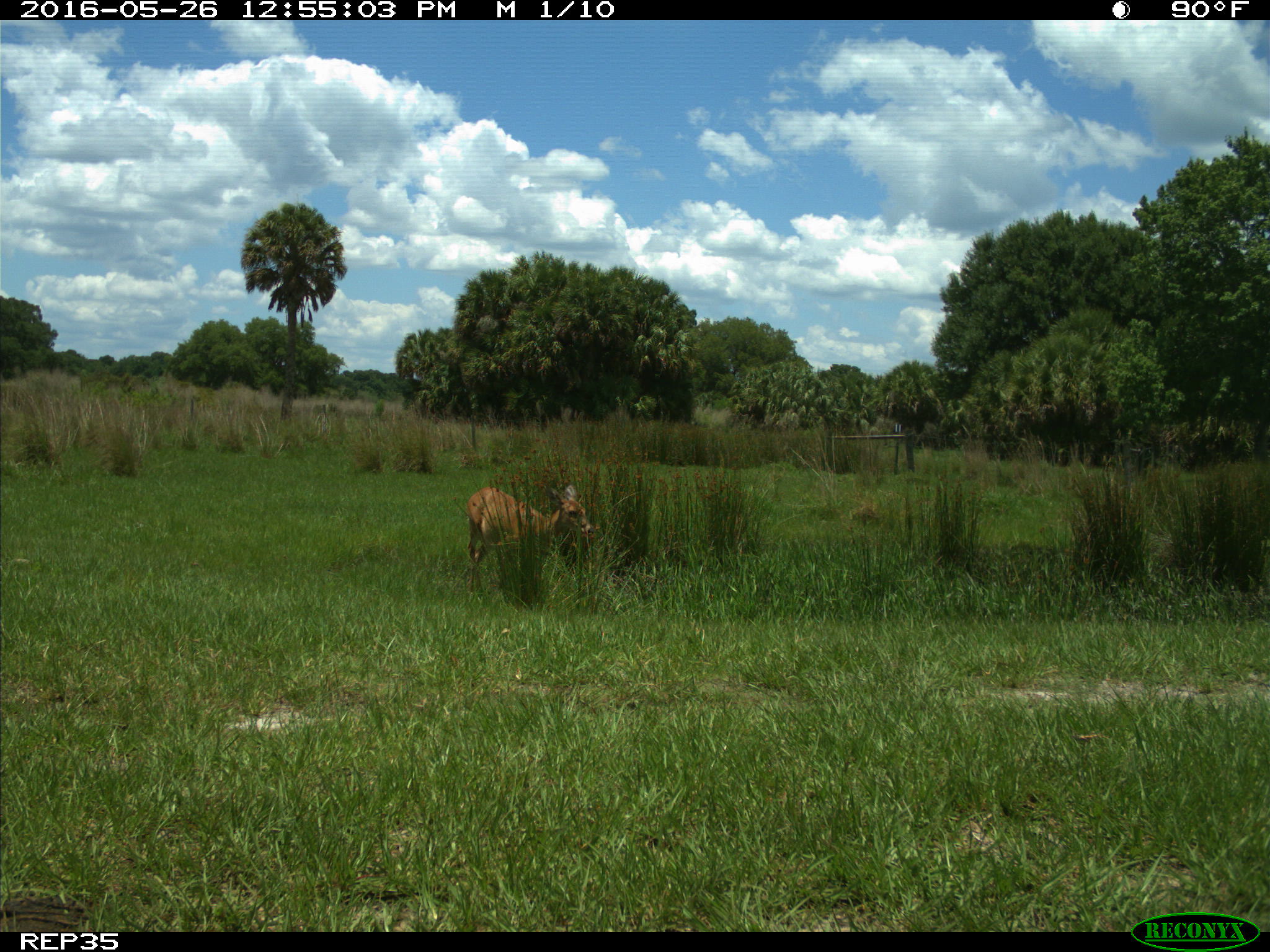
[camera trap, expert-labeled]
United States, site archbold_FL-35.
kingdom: Animalia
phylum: Chordata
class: Mammalia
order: Artiodactyla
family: Cervidae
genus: Odocoileus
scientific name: Odocoileus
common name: deer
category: unidentified deer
Unidentified deer (deer) (Odocoileus).